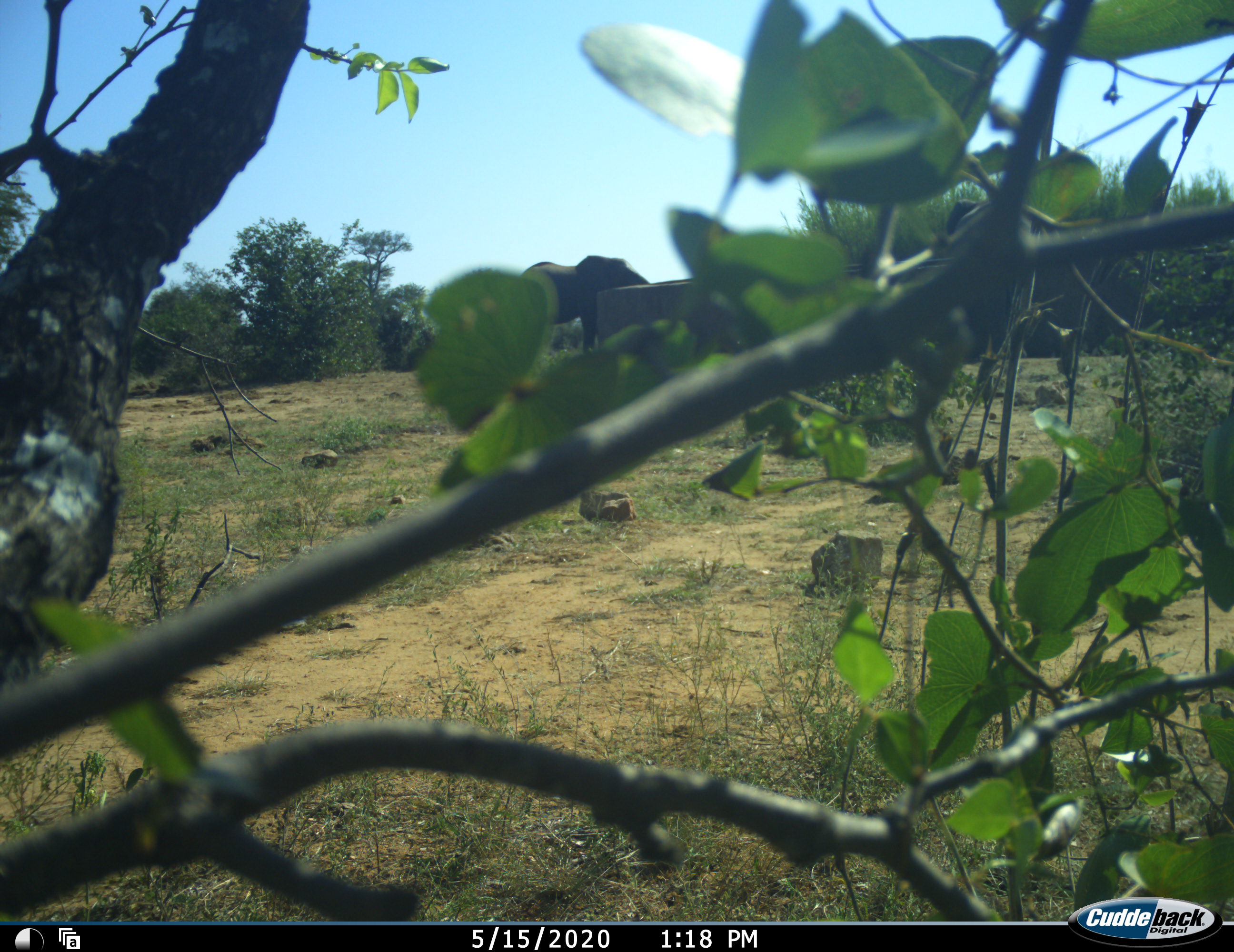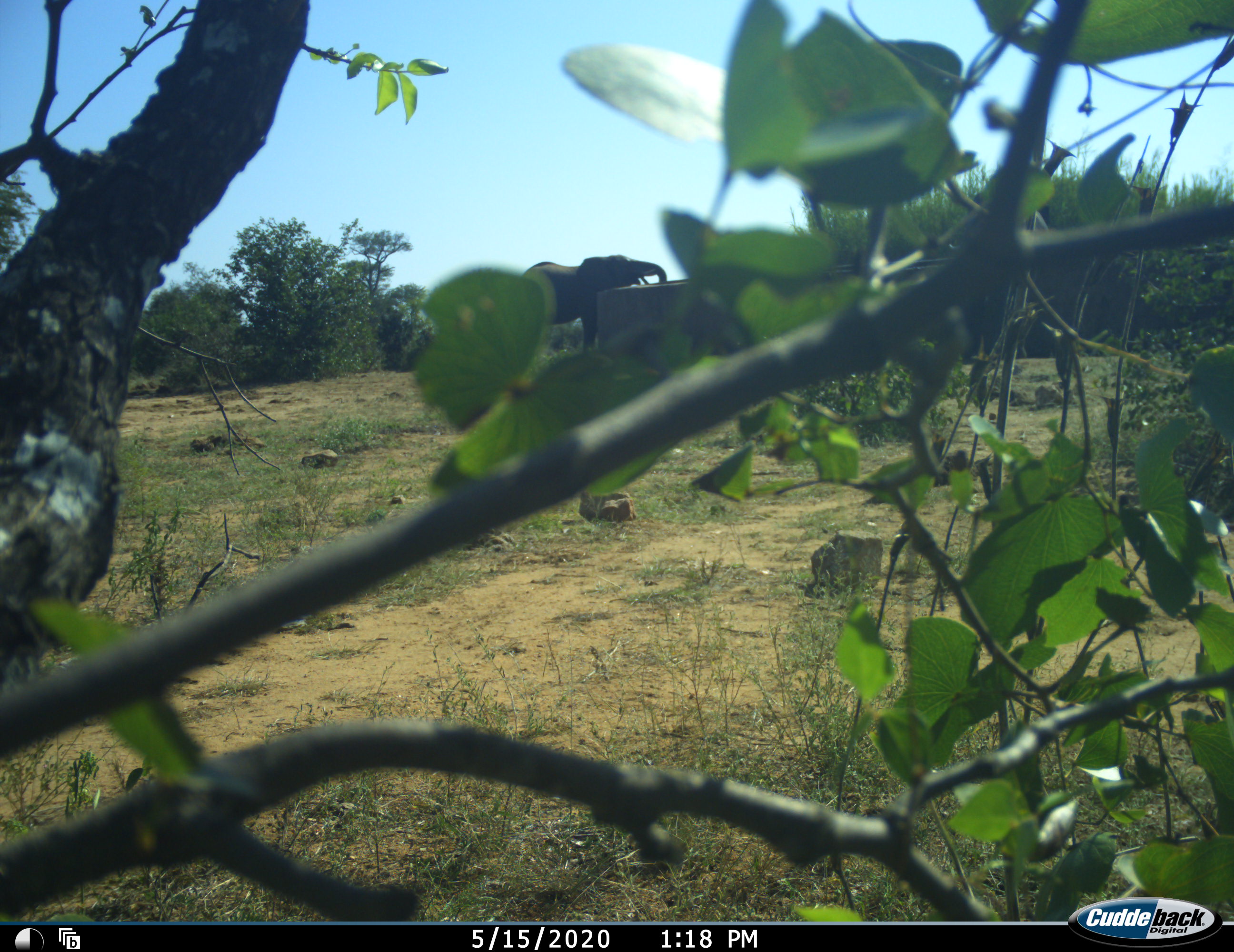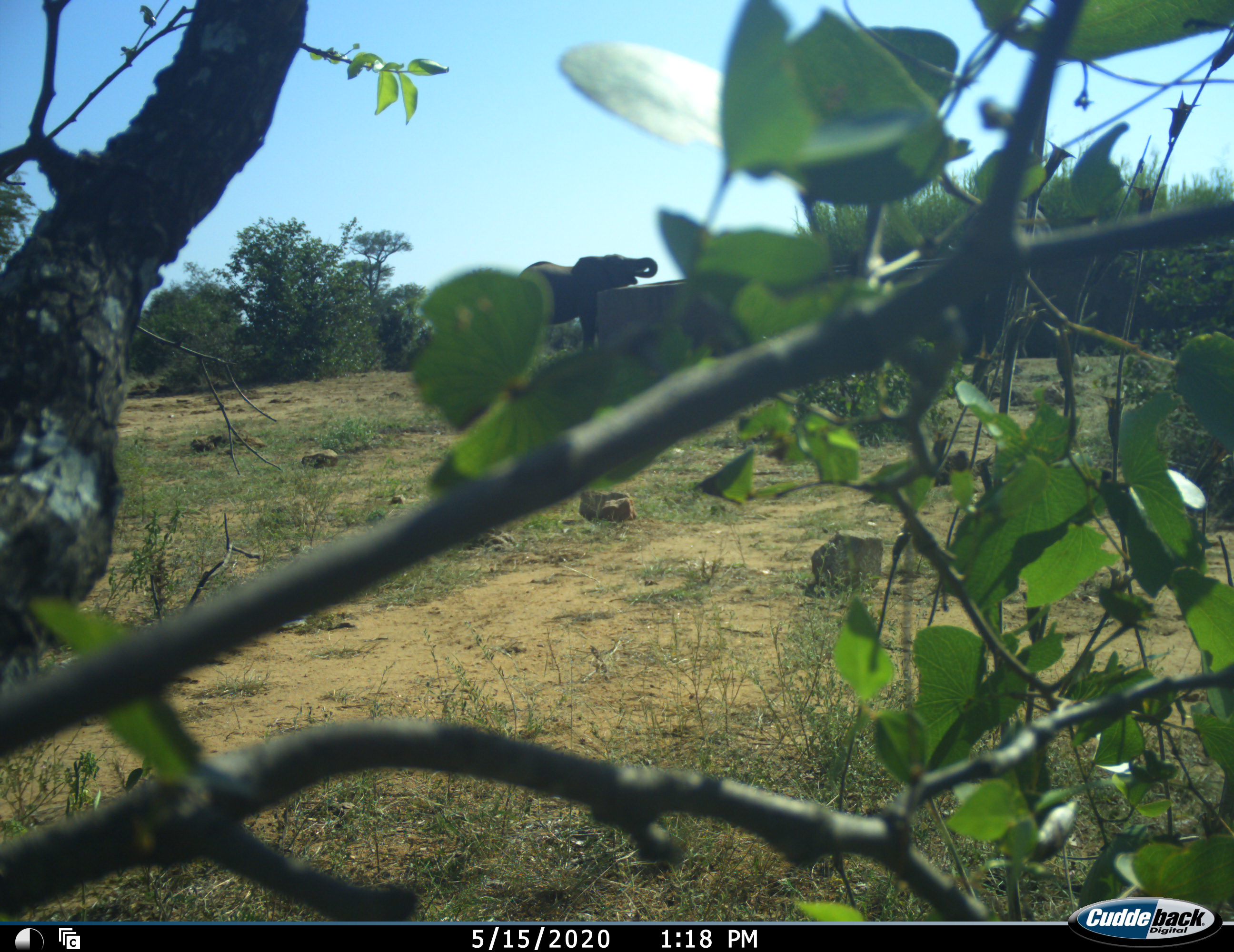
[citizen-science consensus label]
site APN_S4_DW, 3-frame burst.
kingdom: Animalia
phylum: Chordata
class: Mammalia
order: Proboscidea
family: Elephantidae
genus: Loxodonta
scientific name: Loxodonta africana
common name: african bush elephant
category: elephant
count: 1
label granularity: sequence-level